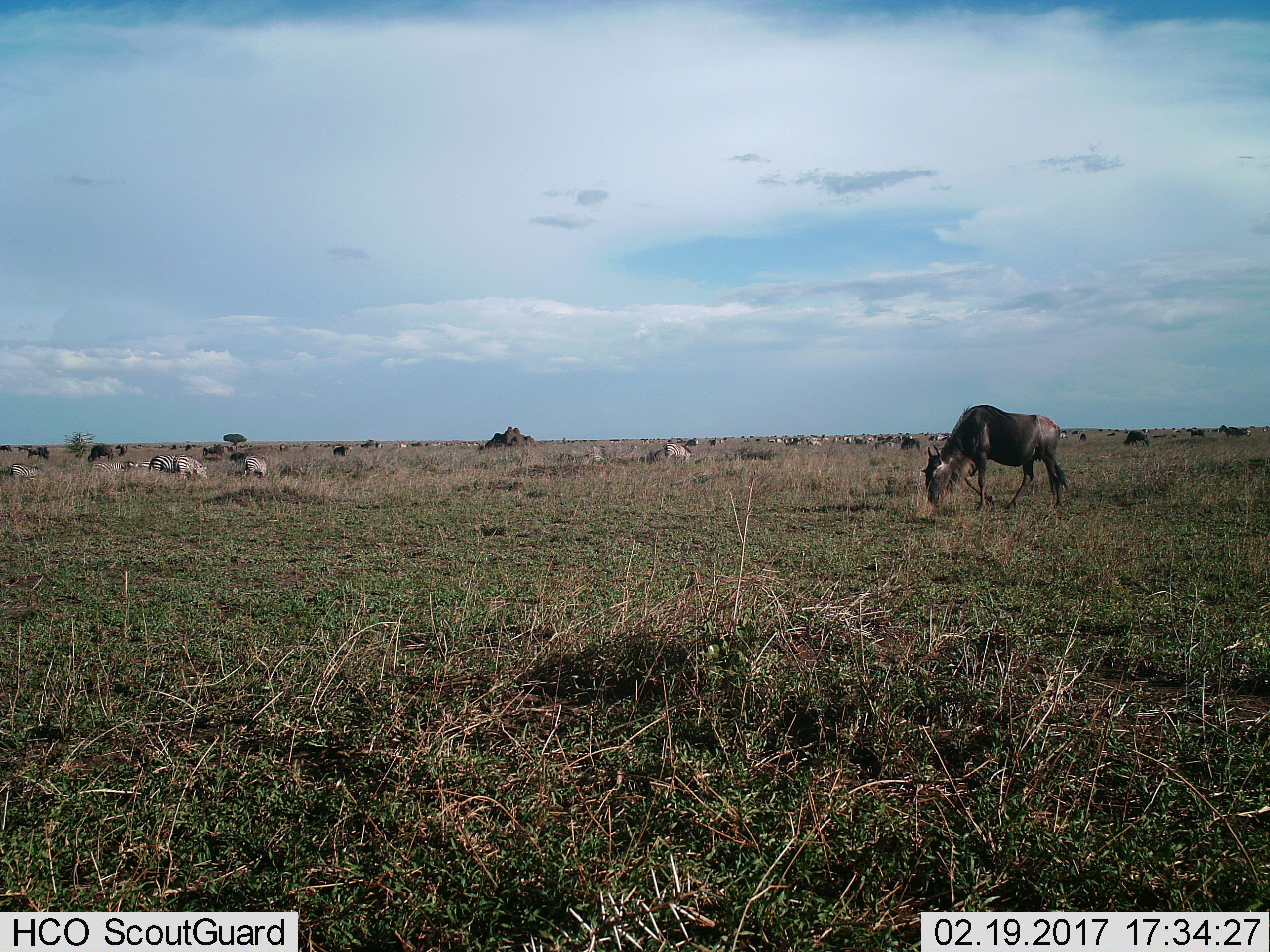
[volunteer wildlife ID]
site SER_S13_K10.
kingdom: Animalia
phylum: Chordata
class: Mammalia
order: Artiodactyla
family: Bovidae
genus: Connochaetes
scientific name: Connochaetes taurinus taurinus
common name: blue wildebeest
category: wildebeestblue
Wildebeestblue (blue wildebeest) (Connochaetes taurinus taurinus), count 11-50. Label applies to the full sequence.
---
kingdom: Animalia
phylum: Chordata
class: Mammalia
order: Perissodactyla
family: Equidae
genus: Equus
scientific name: Equus quagga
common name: plains zebra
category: zebraplains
Zebraplains (plains zebra) (Equus quagga), count 11-50. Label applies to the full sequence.